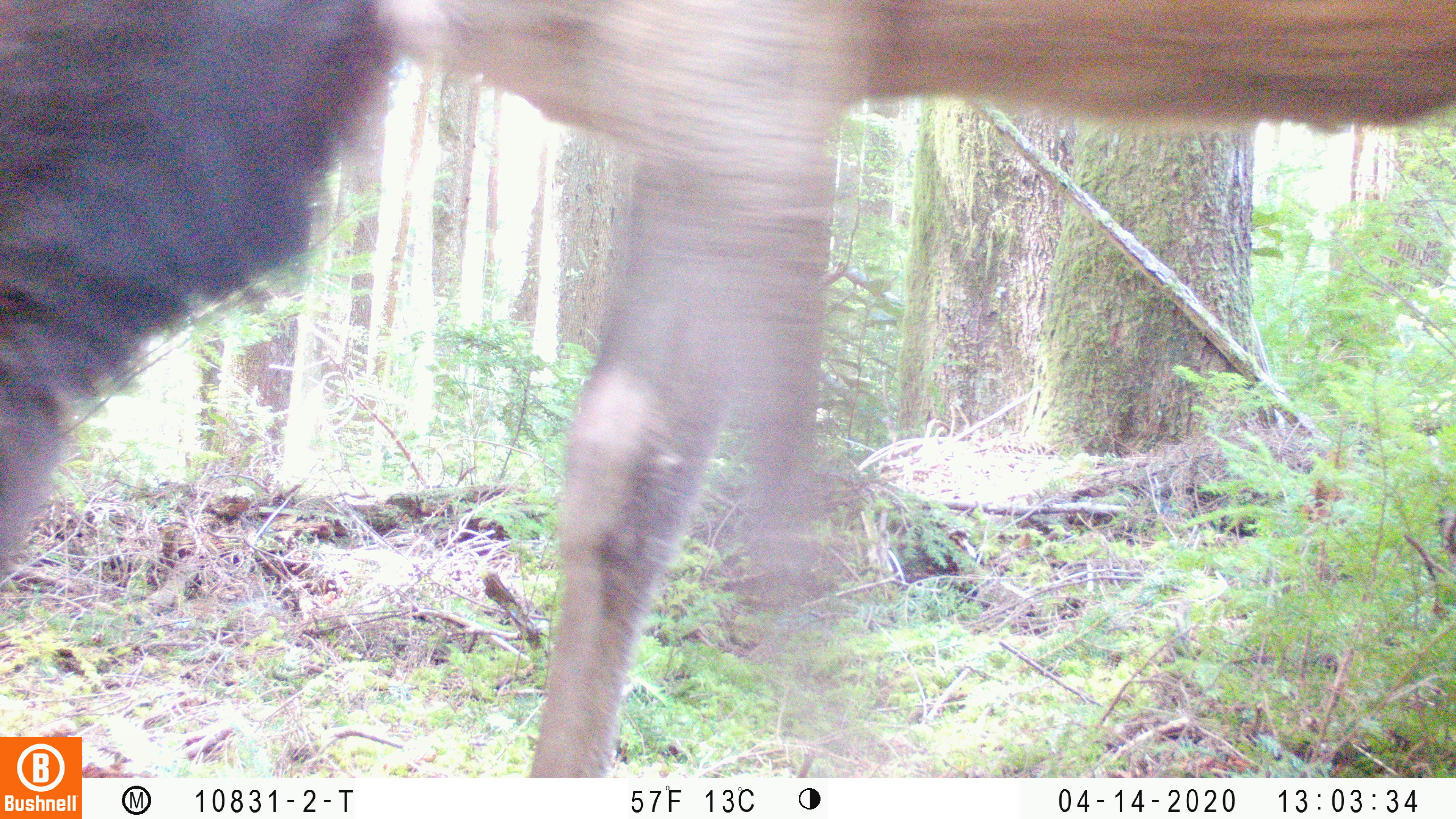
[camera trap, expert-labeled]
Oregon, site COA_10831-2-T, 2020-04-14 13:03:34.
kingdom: Animalia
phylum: Chordata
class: Mammalia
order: Artiodactyla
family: Cervidae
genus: Cervus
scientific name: Cervus canadensis roosevelti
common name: roosevelt elk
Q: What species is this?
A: Roosevelt elk (Cervus canadensis roosevelti).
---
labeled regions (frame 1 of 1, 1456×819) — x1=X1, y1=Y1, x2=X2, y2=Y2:
roosevelt elk: x1=0, y1=2, x2=1447, y2=734